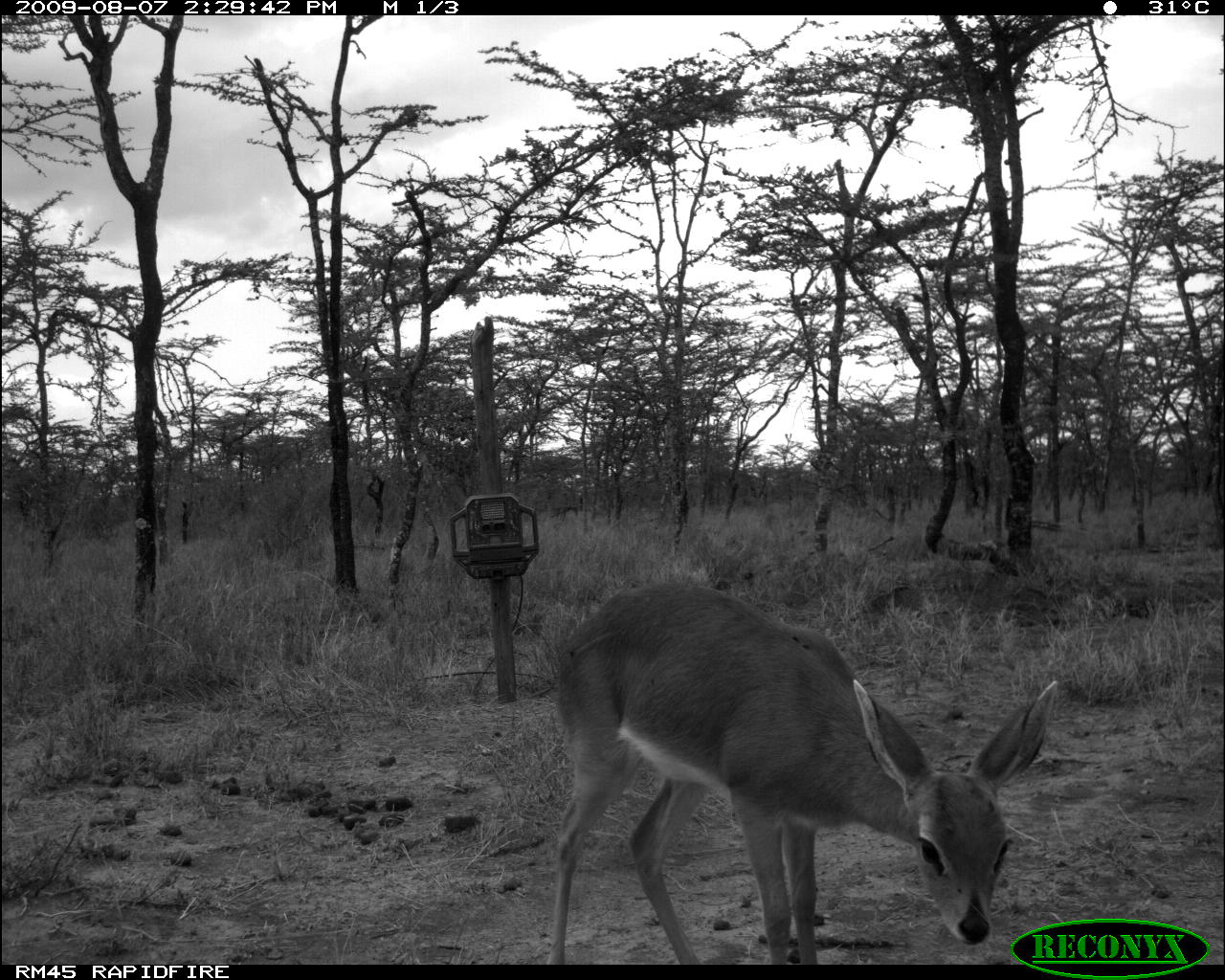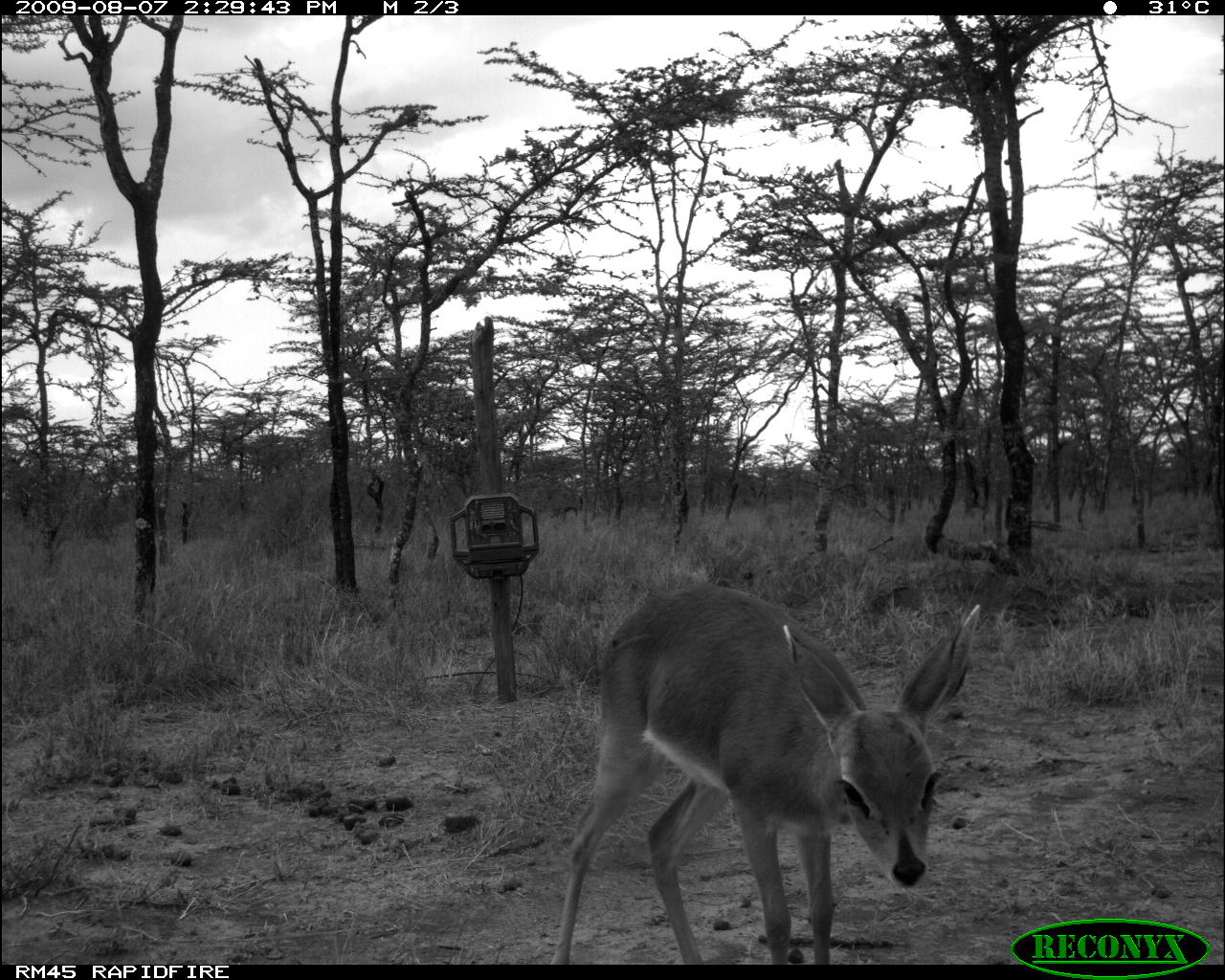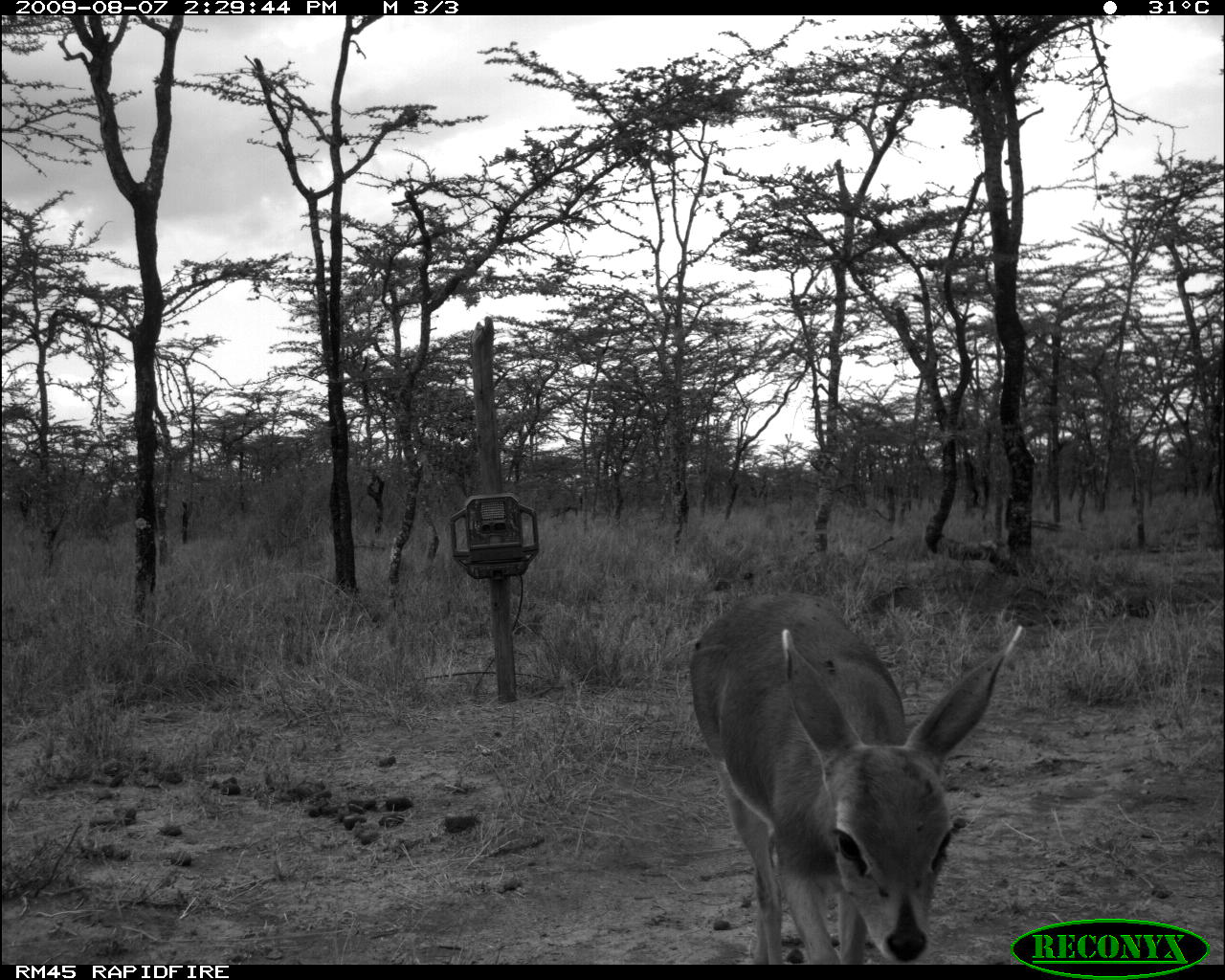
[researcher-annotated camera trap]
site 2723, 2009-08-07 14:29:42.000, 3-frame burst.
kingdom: Animalia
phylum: Chordata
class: Mammalia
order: Artiodactyla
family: Bovidae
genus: Raphicerus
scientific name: Raphicerus campestris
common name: steenbok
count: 1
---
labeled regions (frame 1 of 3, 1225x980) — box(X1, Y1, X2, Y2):
raphicerus campestris: box(543, 579, 1060, 964)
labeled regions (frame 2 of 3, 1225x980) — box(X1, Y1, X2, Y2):
raphicerus campestris: box(550, 580, 985, 964)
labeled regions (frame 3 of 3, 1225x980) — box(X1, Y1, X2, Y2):
raphicerus campestris: box(685, 587, 1025, 964)